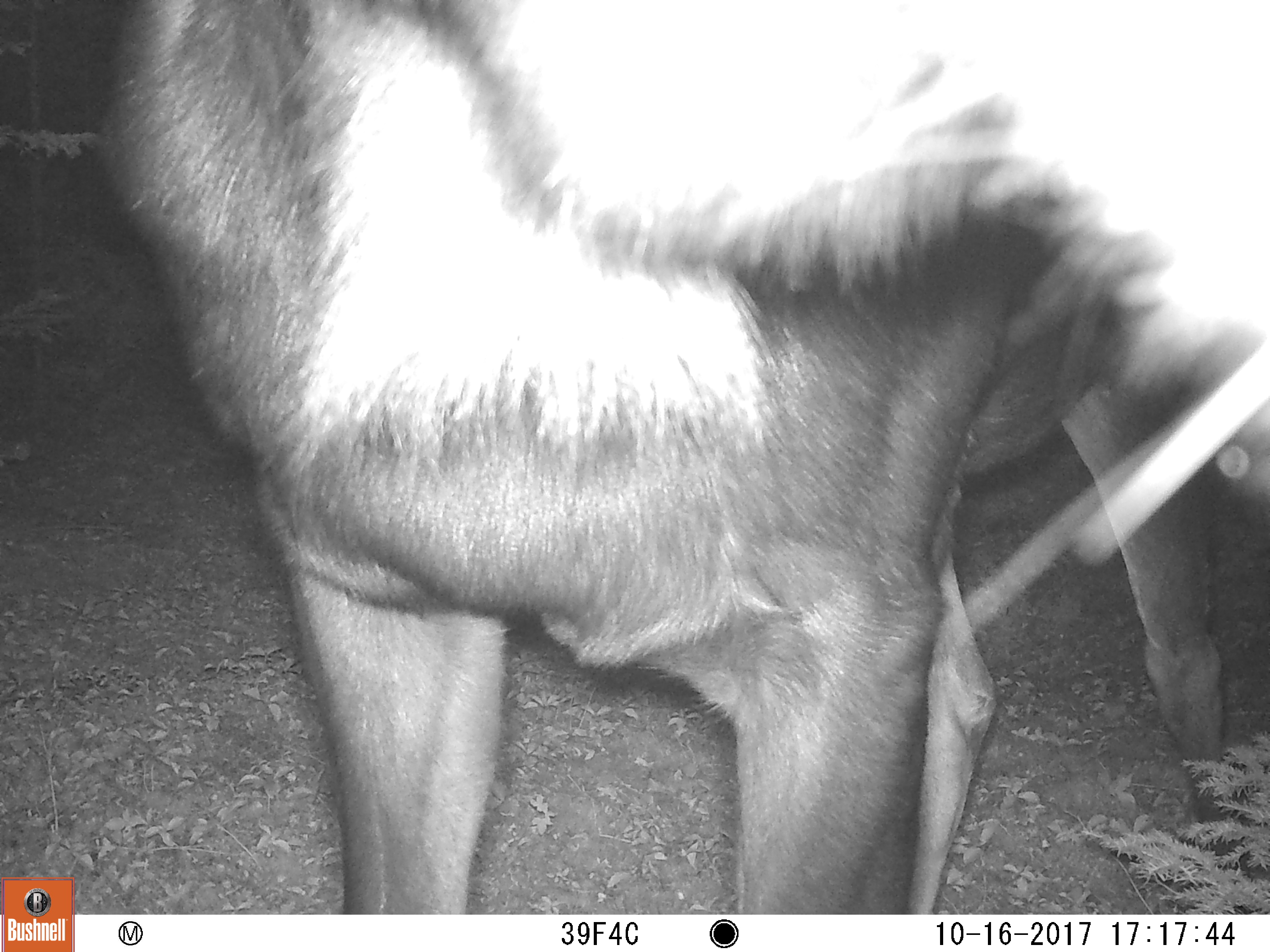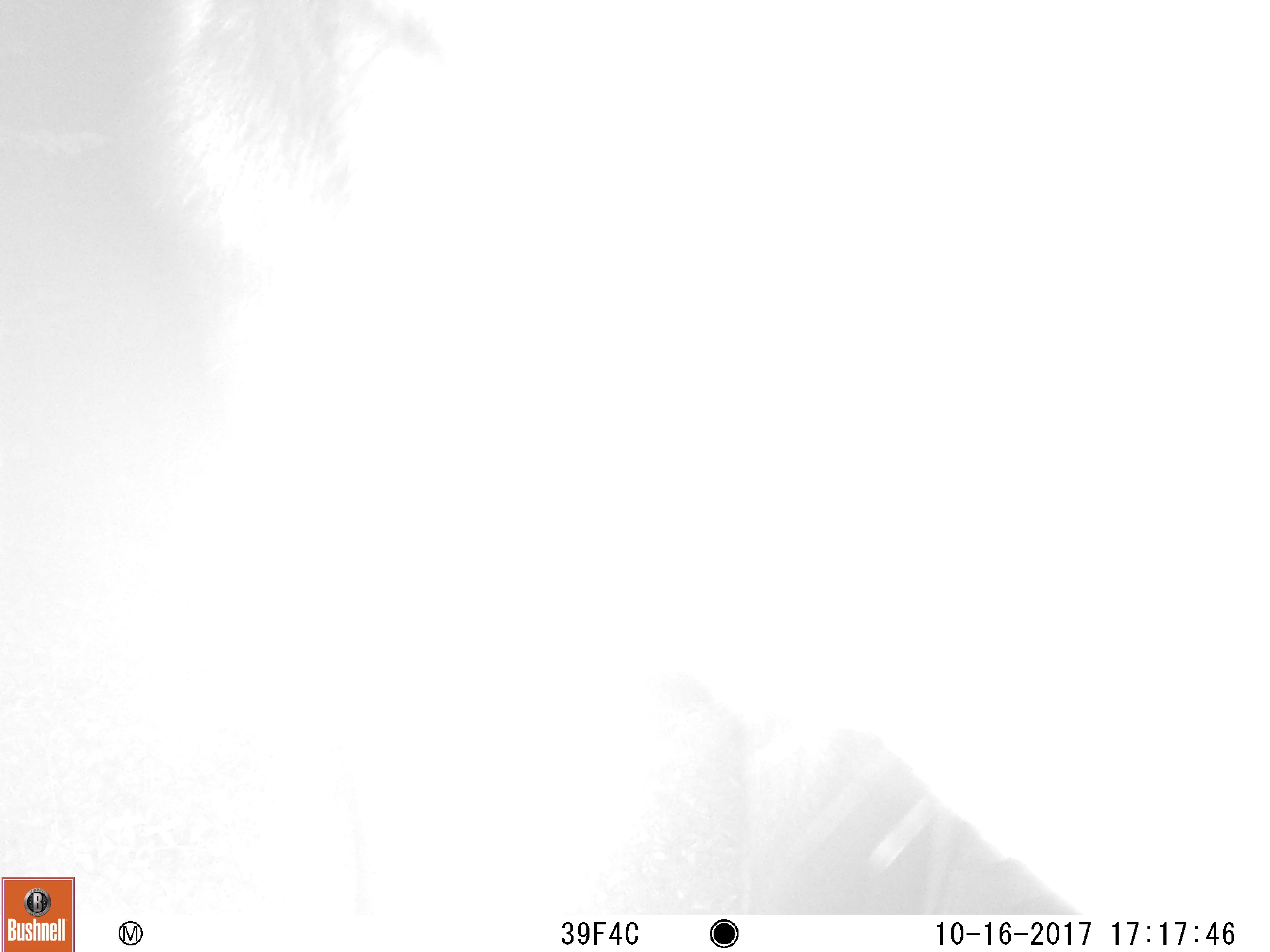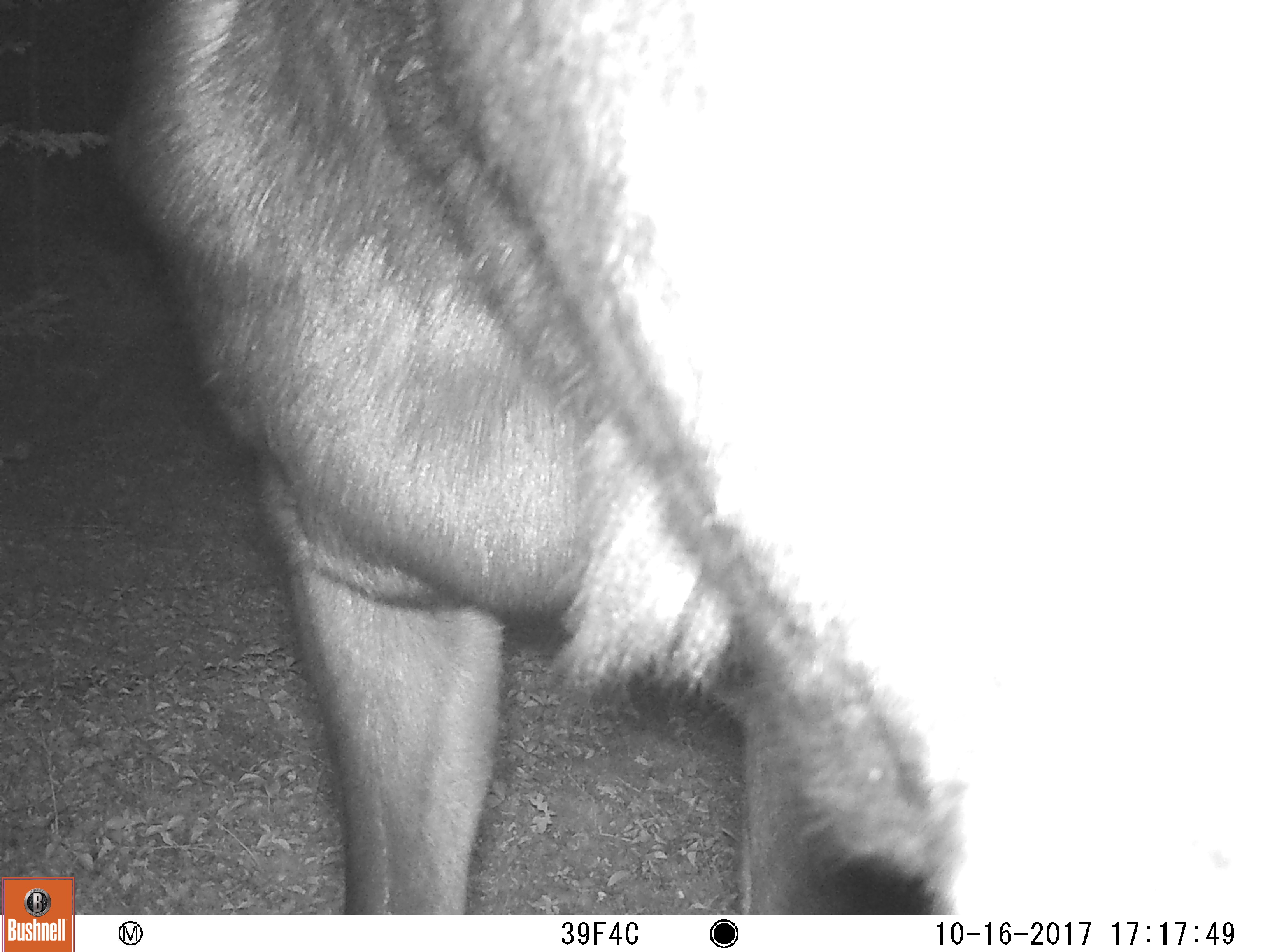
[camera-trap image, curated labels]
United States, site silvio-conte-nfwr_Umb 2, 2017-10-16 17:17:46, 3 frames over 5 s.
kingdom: Animalia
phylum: Chordata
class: Mammalia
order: Artiodactyla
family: Cervidae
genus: Alces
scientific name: Alces alces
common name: moose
Moose (Alces alces).